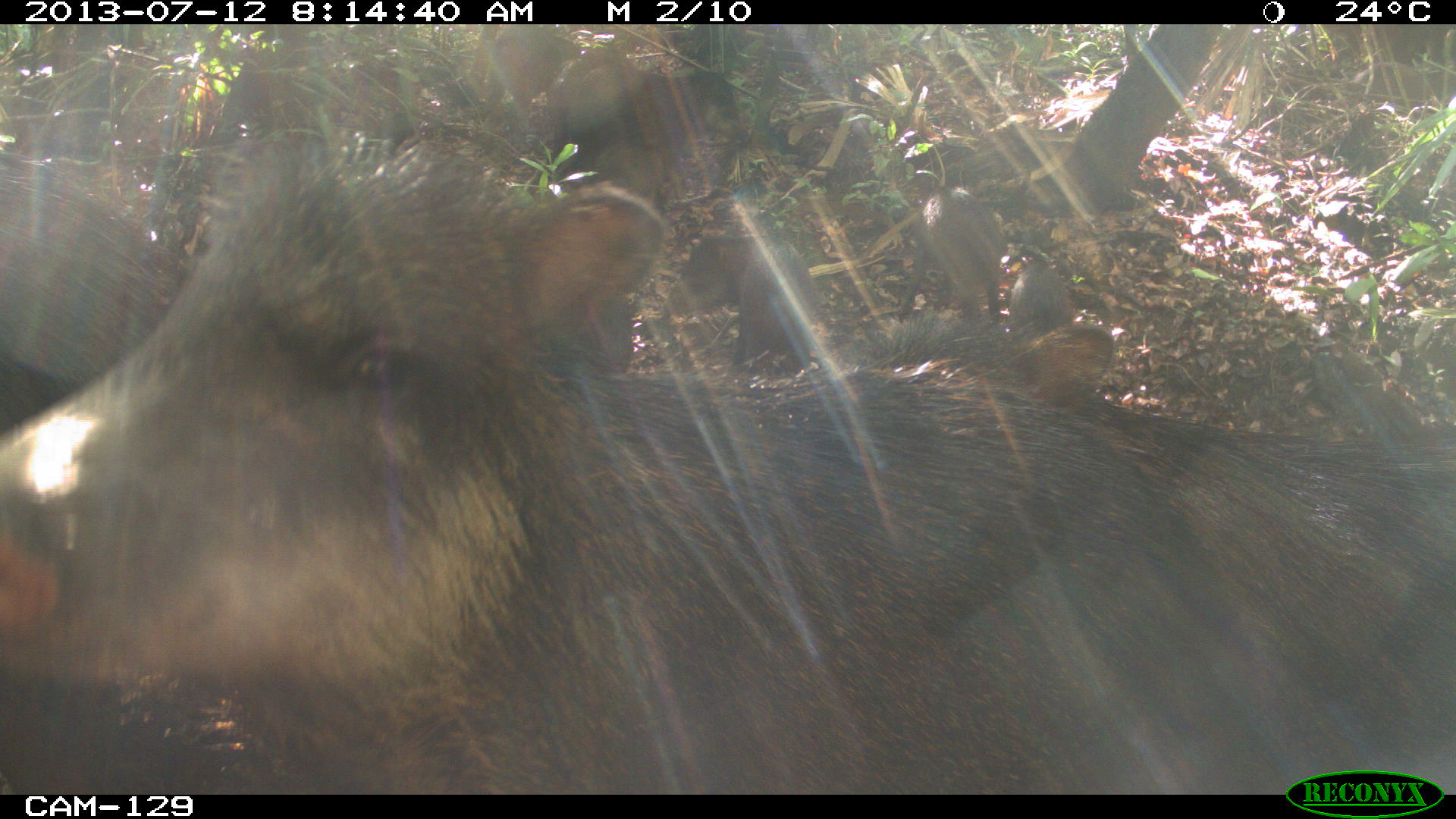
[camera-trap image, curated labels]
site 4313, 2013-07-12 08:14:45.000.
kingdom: Animalia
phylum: Chordata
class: Mammalia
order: Artiodactyla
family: Tayassuidae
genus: Tayassu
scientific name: Tayassu pecari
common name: white-lipped peccary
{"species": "Tayassu pecari (white-lipped peccary)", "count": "20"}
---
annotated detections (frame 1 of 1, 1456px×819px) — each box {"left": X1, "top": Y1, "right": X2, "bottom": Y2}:
tayassu pecari: {"left": 0, "top": 121, "right": 1456, "bottom": 795}; {"left": 0, "top": 150, "right": 187, "bottom": 442}; {"left": 540, "top": 66, "right": 755, "bottom": 202}; {"left": 663, "top": 232, "right": 814, "bottom": 376}; {"left": 897, "top": 188, "right": 1004, "bottom": 320}; {"left": 475, "top": 24, "right": 583, "bottom": 119}; {"left": 1008, "top": 260, "right": 1075, "bottom": 354}; {"left": 1381, "top": 24, "right": 1454, "bottom": 62}